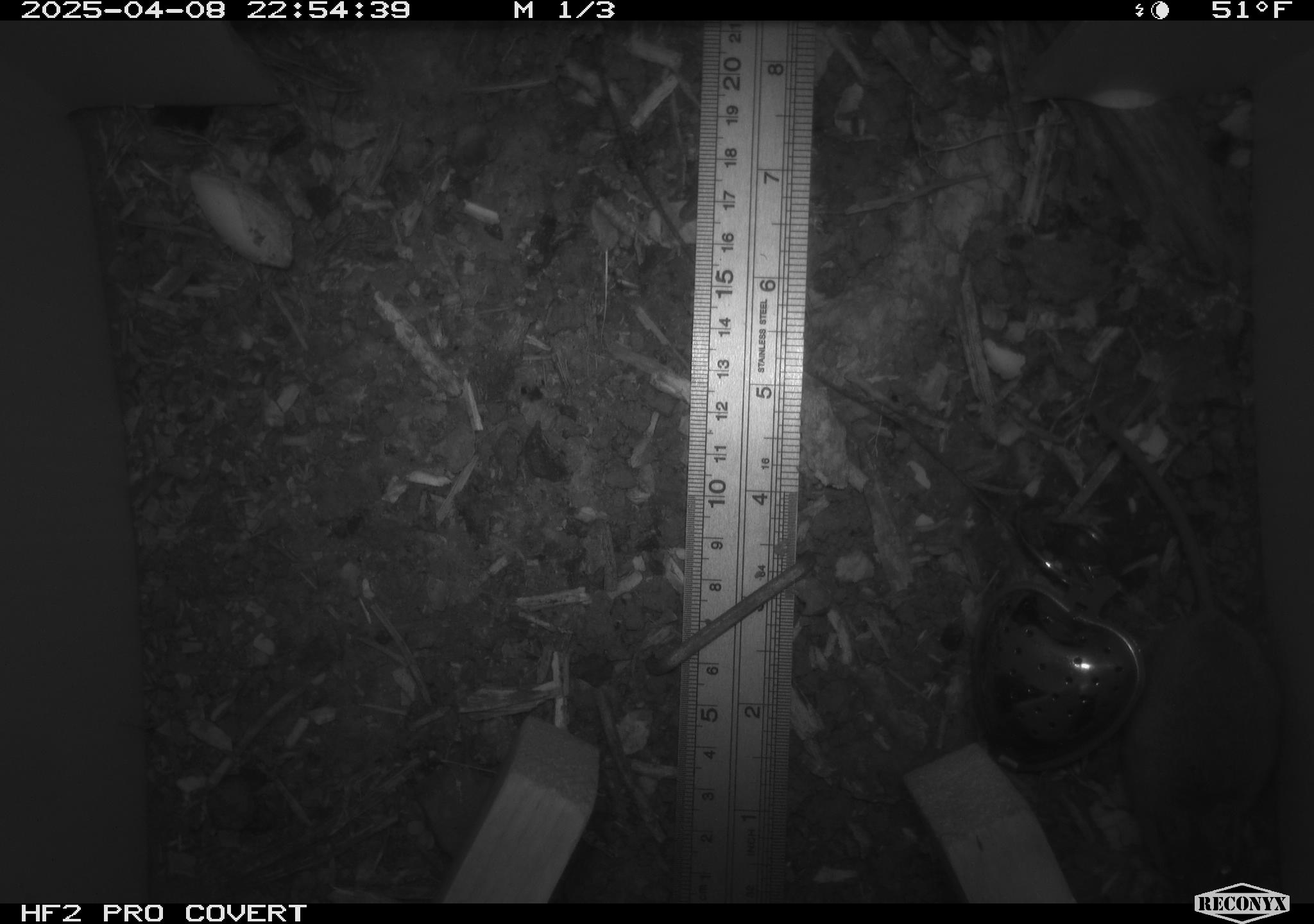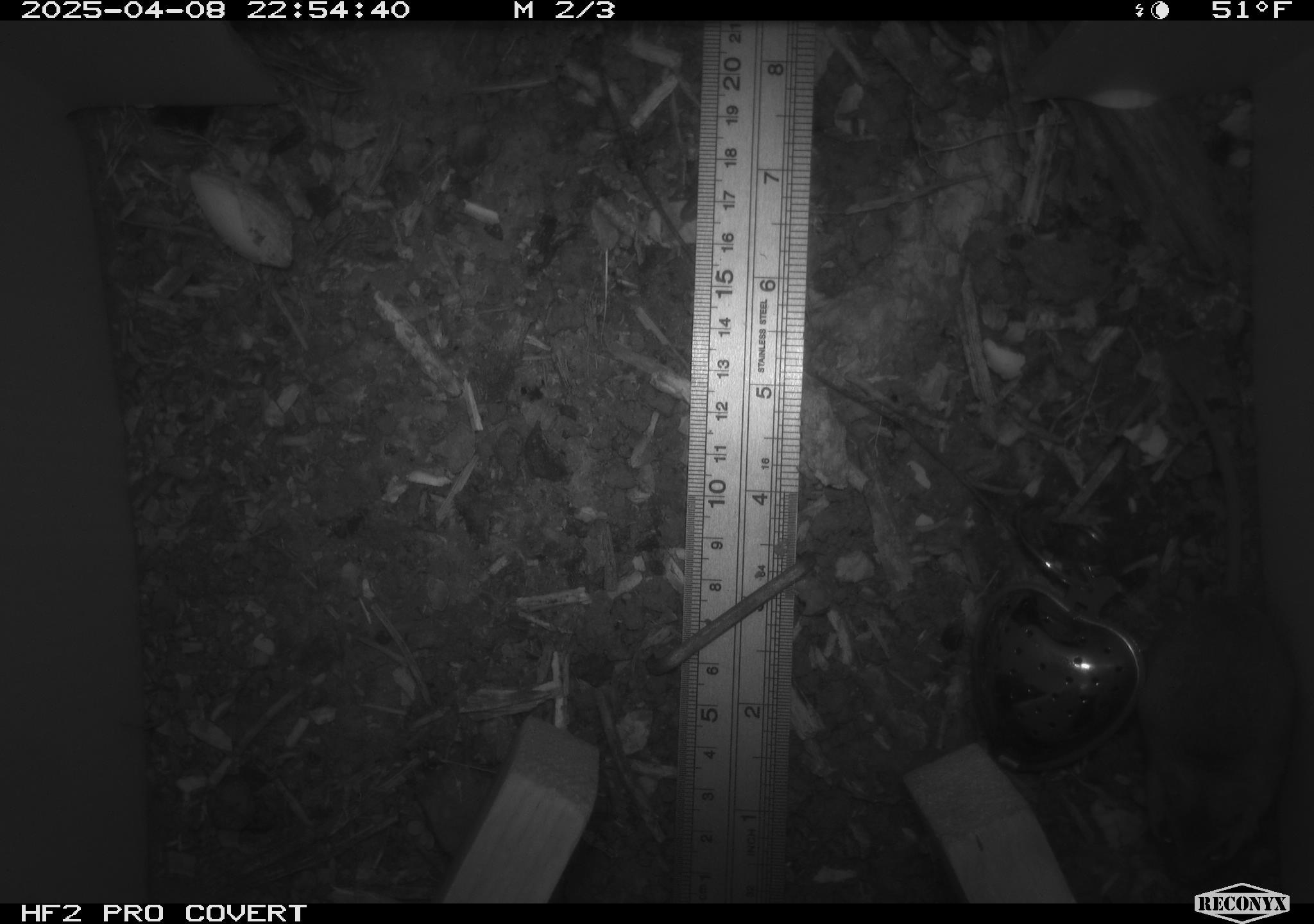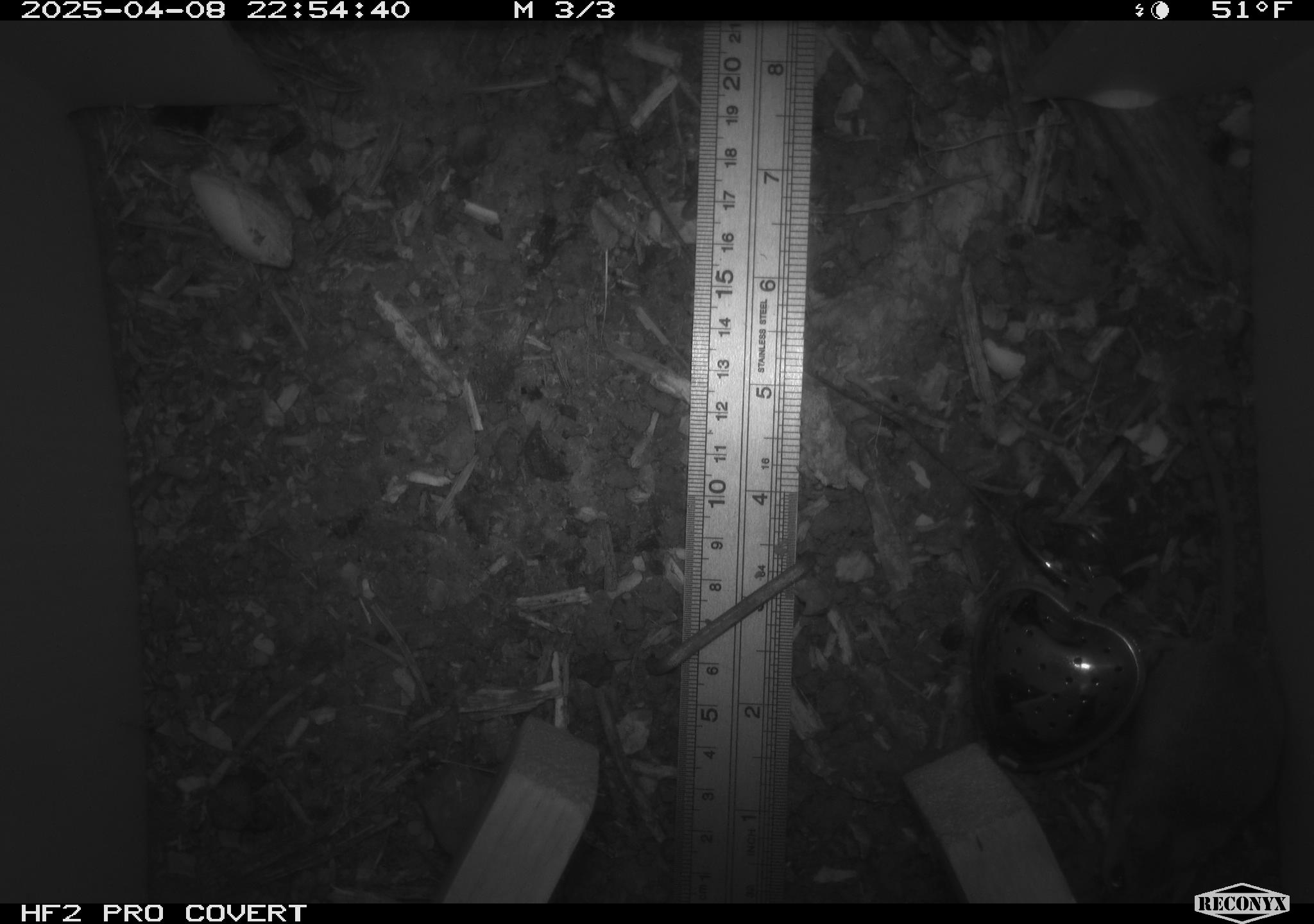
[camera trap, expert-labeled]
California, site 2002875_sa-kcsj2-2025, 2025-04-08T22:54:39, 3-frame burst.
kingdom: Animalia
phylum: Chordata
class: Mammalia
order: Rodentia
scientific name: Rodentia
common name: rodent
Rodent (Rodentia).